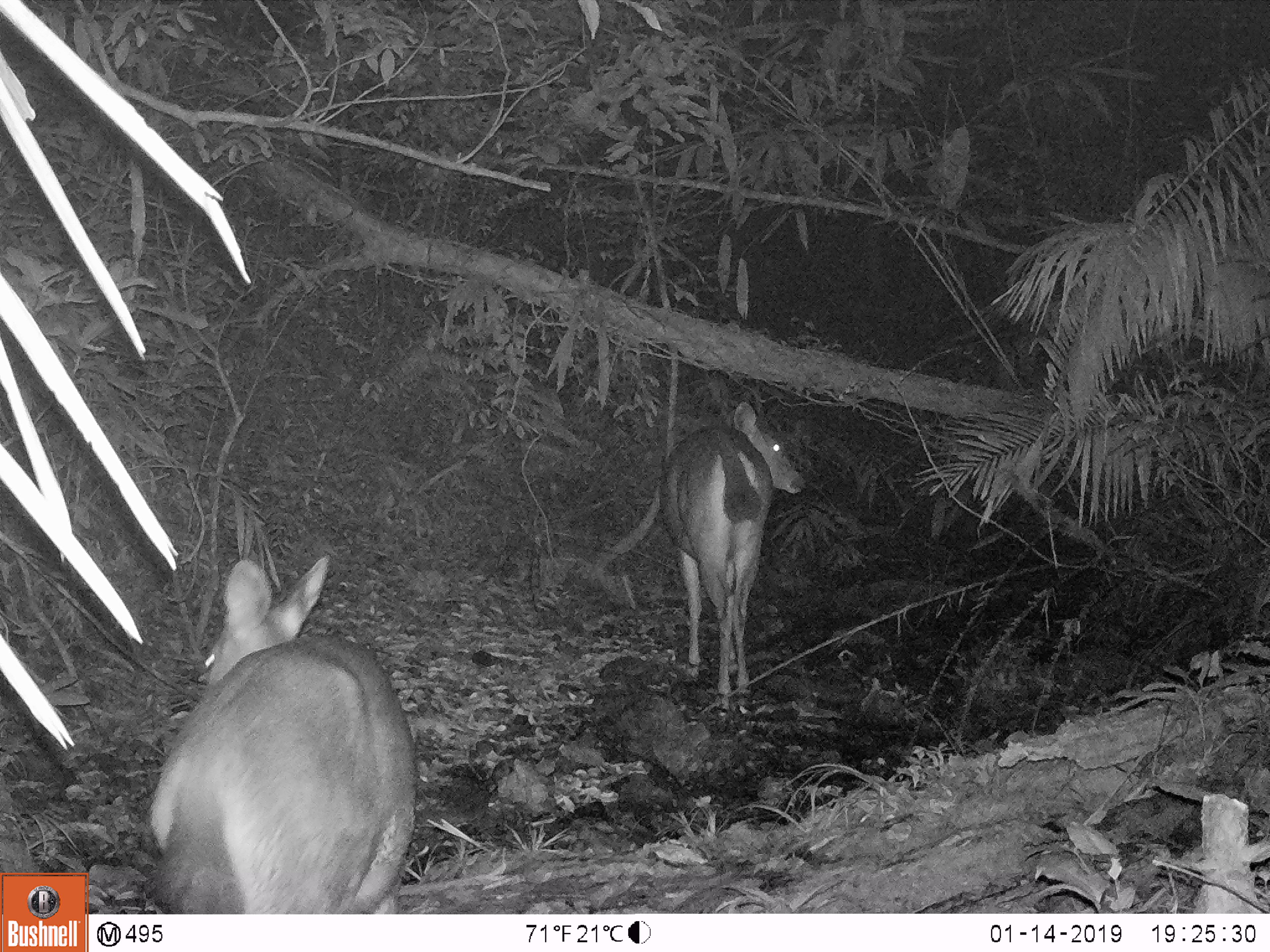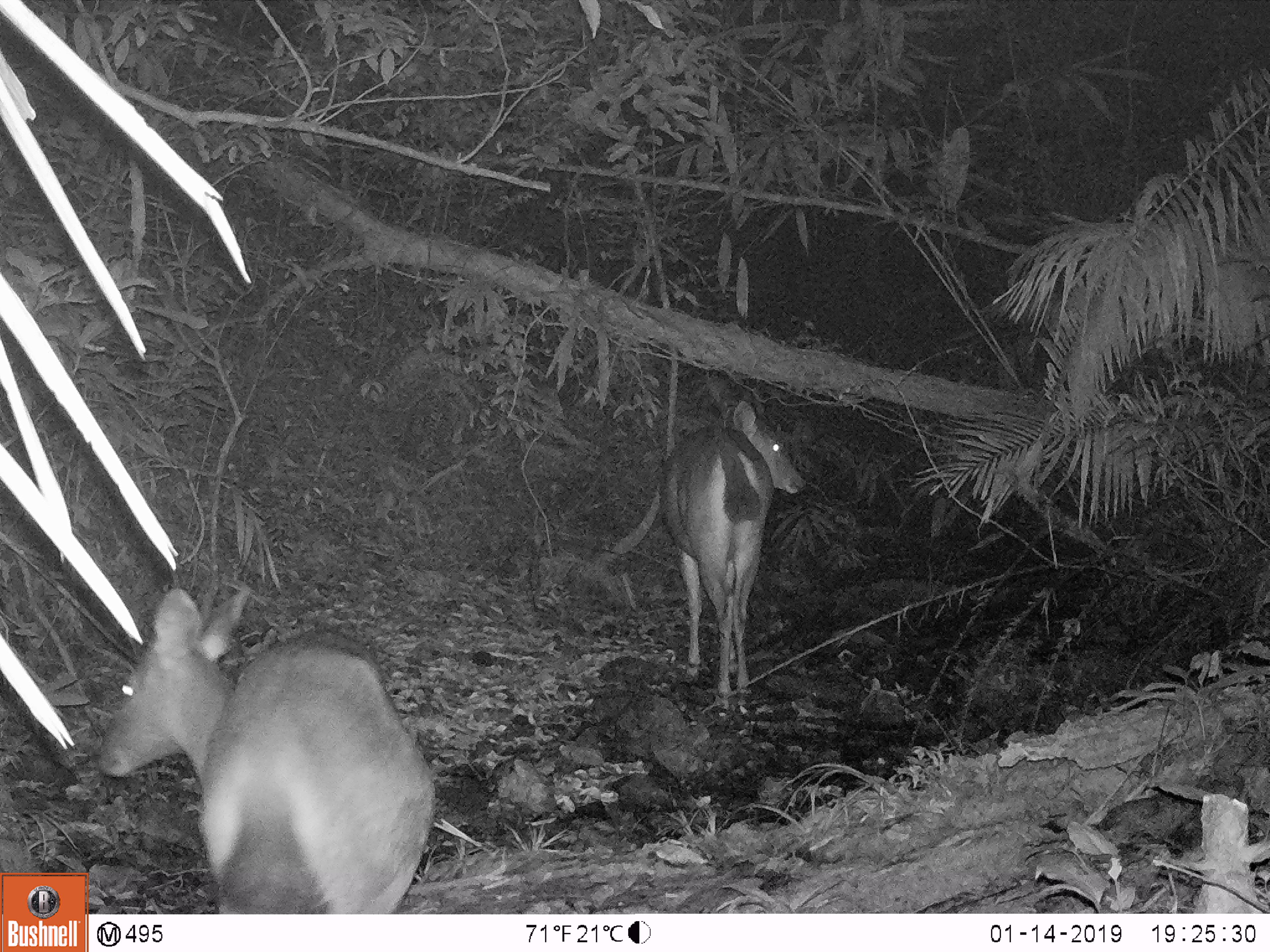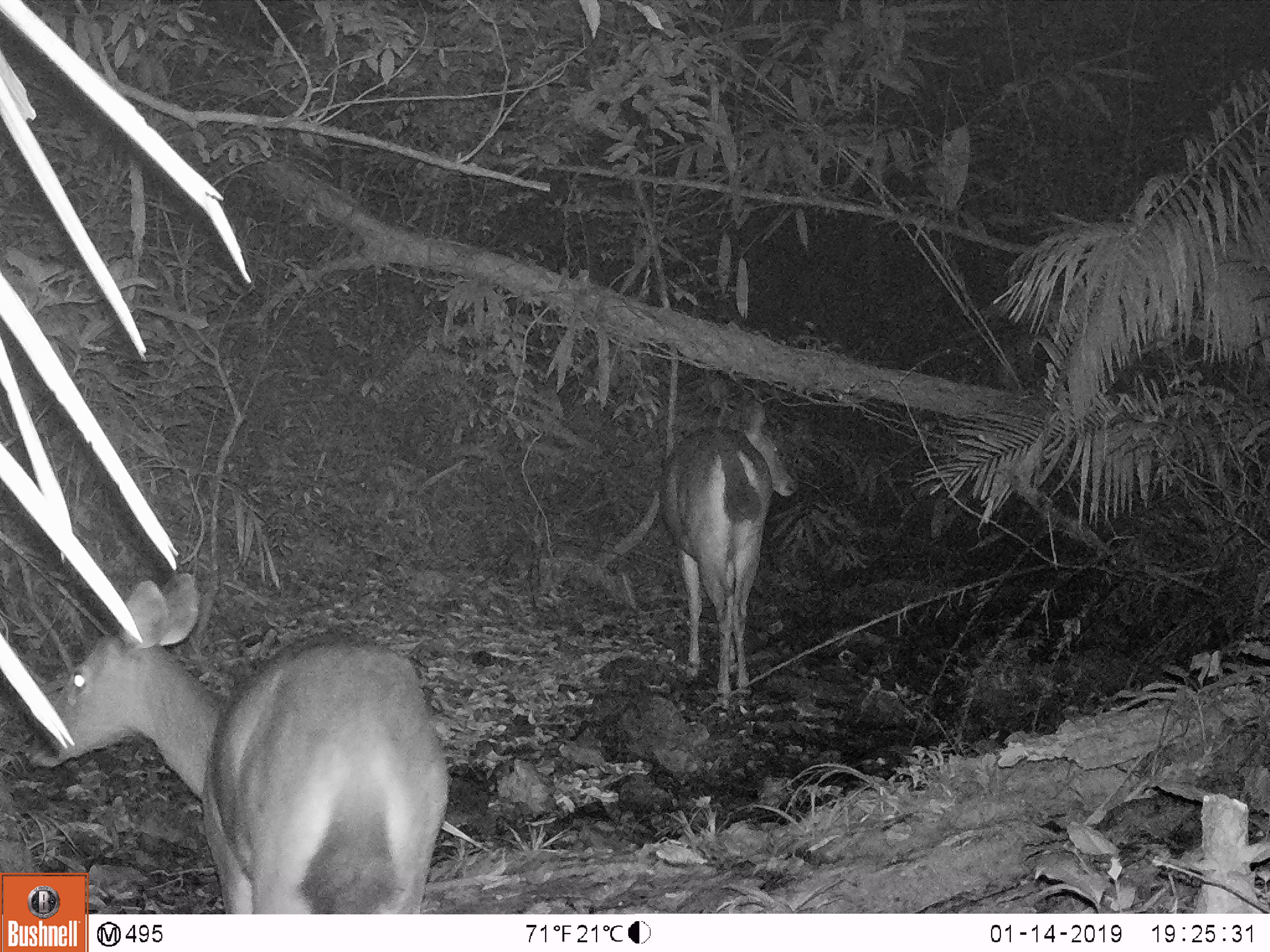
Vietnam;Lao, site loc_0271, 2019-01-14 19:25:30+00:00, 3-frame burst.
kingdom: Animalia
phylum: Chordata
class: Mammalia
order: Artiodactyla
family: Cervidae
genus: Rusa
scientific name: Rusa unicolor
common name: sambar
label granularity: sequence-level